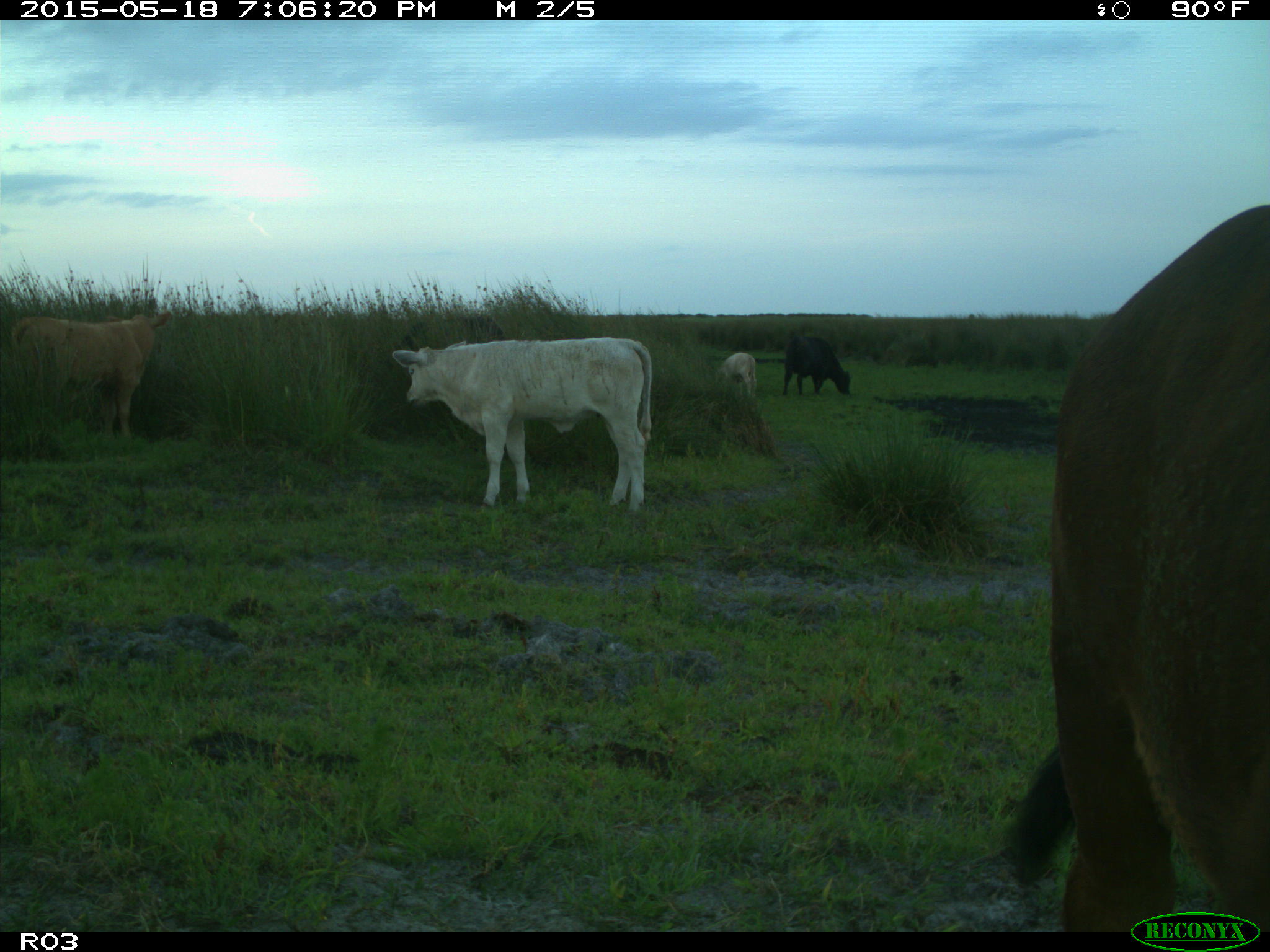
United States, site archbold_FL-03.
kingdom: Animalia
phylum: Chordata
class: Mammalia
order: Artiodactyla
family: Bovidae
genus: Bos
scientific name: Bos taurus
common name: domestic cow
Bos taurus (domestic cow).